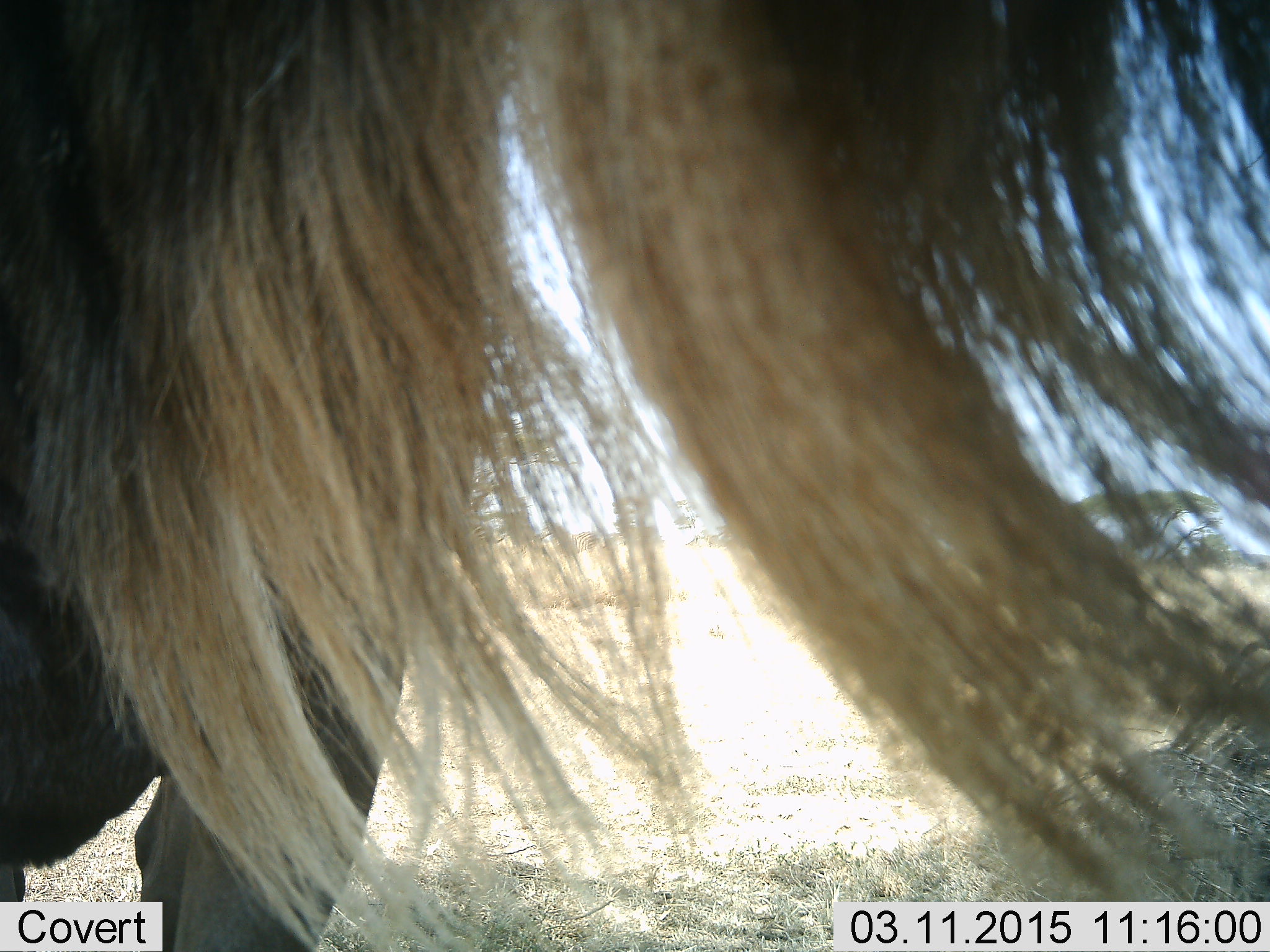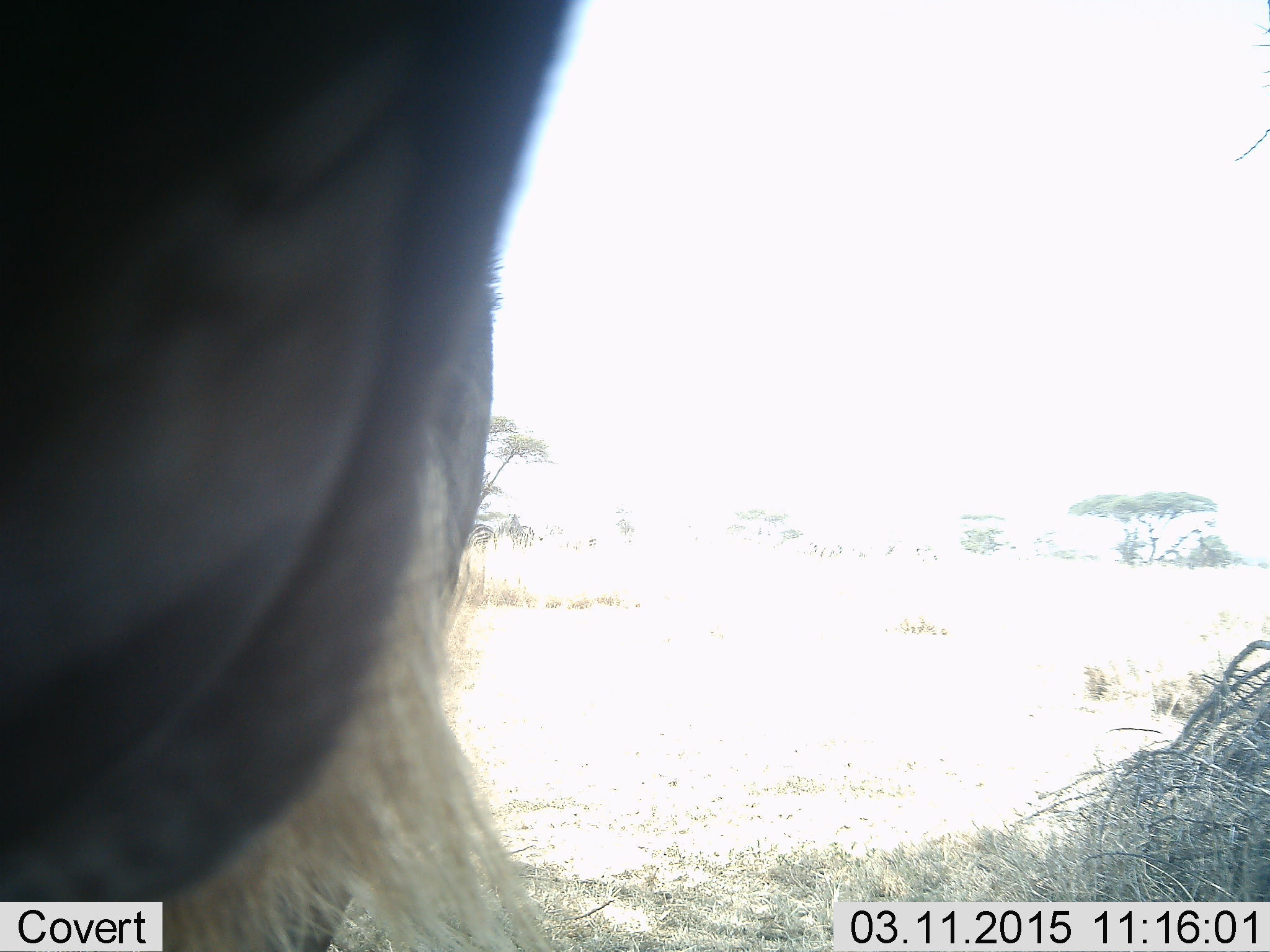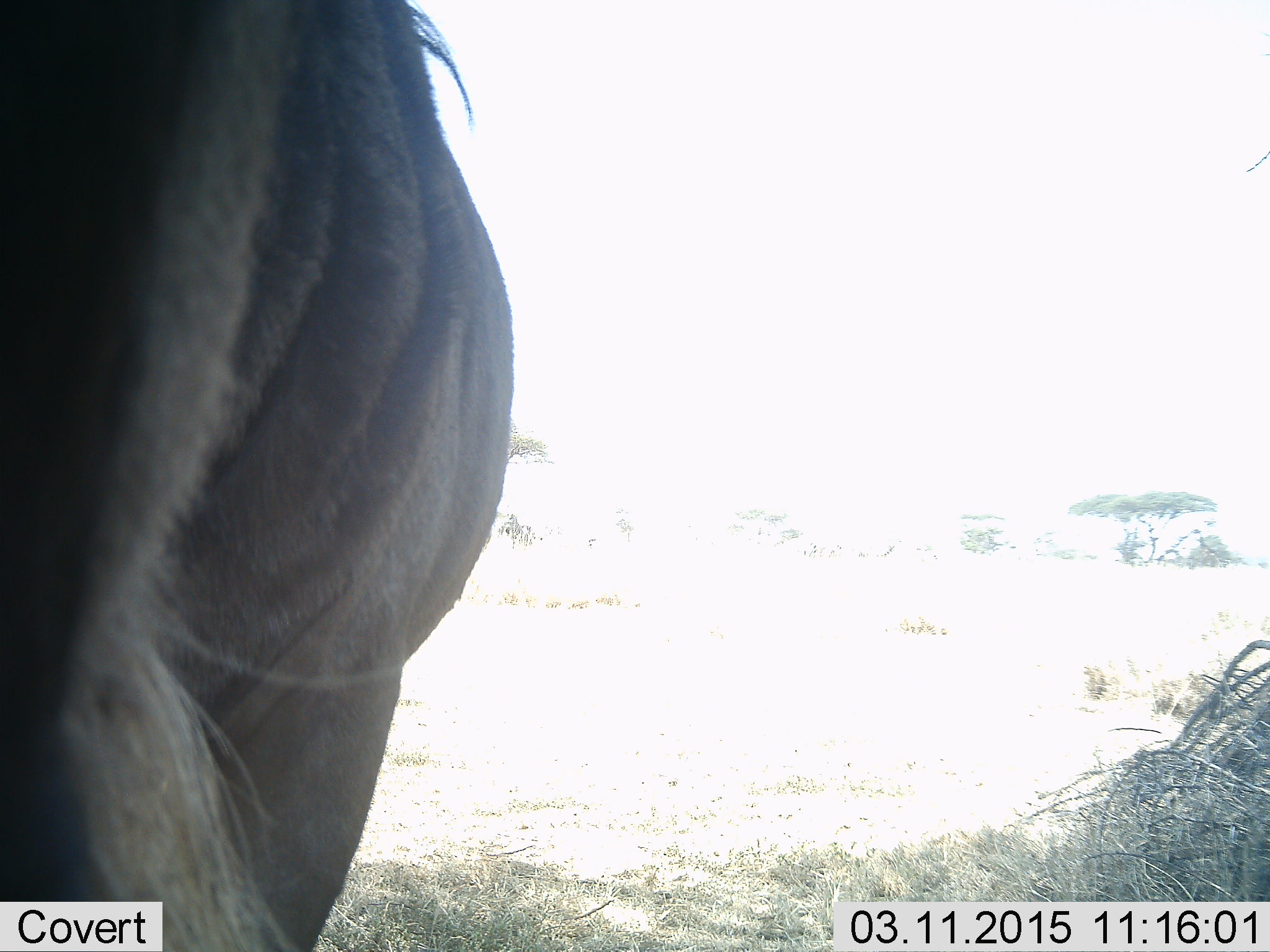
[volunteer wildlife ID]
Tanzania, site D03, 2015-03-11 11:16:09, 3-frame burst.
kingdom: Animalia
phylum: Chordata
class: Mammalia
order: Artiodactyla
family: Bovidae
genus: Connochaetes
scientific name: Connochaetes taurinus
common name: blue wildebeest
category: wildebeest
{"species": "wildebeest (blue wildebeest) (Connochaetes taurinus)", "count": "1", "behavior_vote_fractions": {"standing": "67%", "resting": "0%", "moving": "50%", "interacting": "0%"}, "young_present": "0%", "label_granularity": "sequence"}